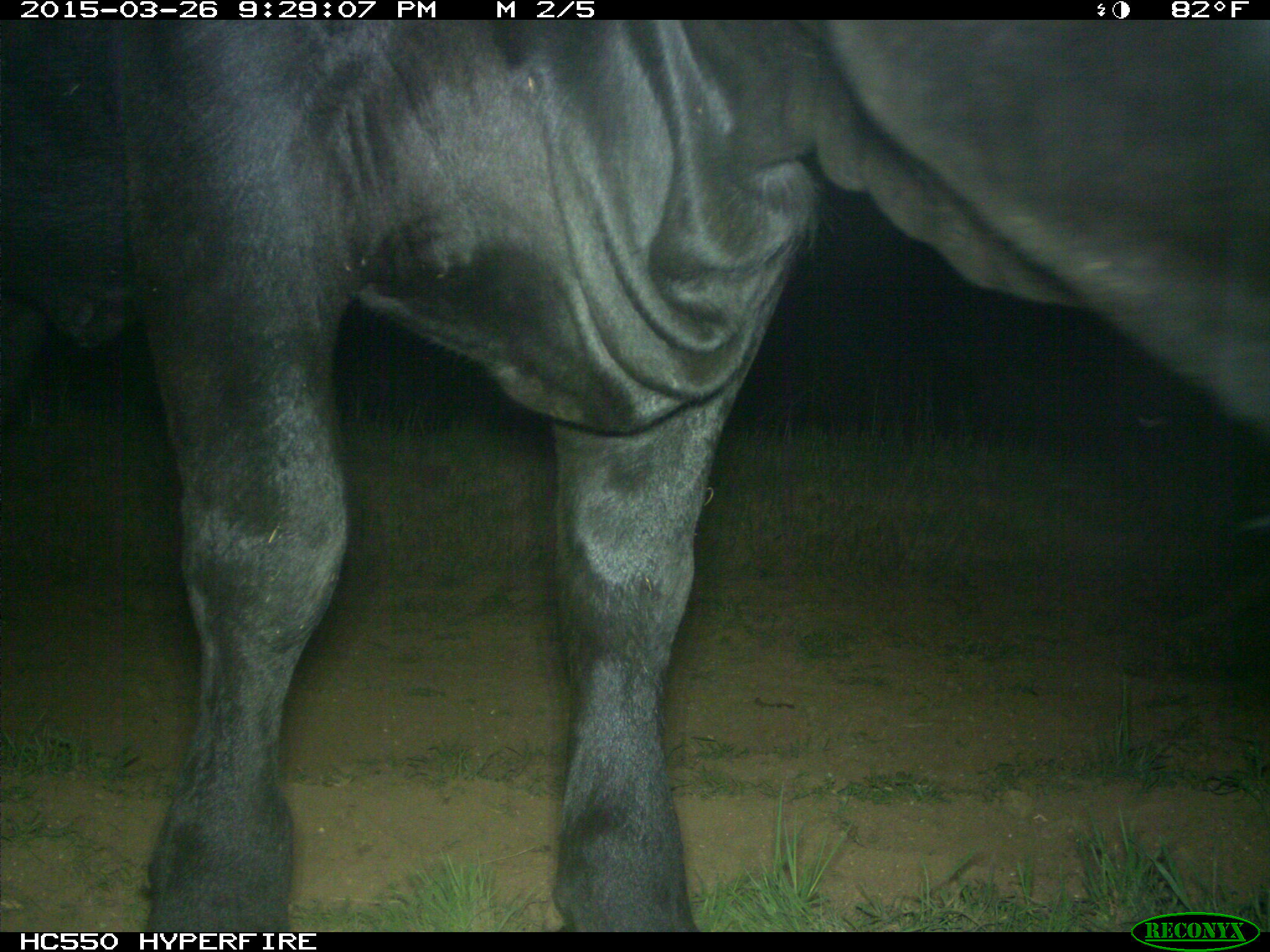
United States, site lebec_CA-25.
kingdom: Animalia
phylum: Chordata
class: Mammalia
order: Artiodactyla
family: Bovidae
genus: Bos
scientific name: Bos taurus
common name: domestic cow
Bos taurus (domestic cow).